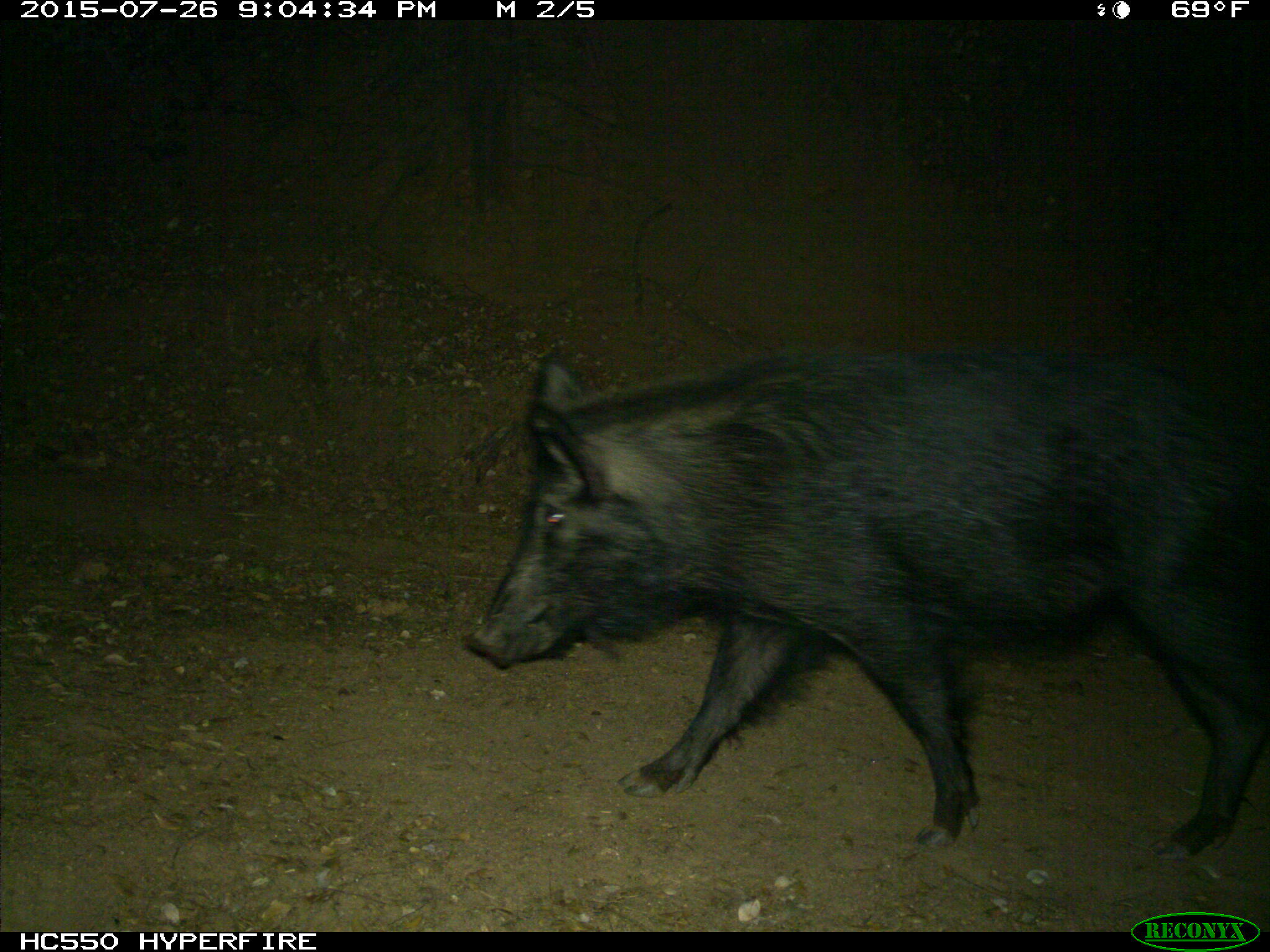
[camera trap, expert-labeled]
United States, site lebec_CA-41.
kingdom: Animalia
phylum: Chordata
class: Mammalia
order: Artiodactyla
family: Suidae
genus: Sus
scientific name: Sus scrofa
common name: wild boar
Sus scrofa (wild boar).